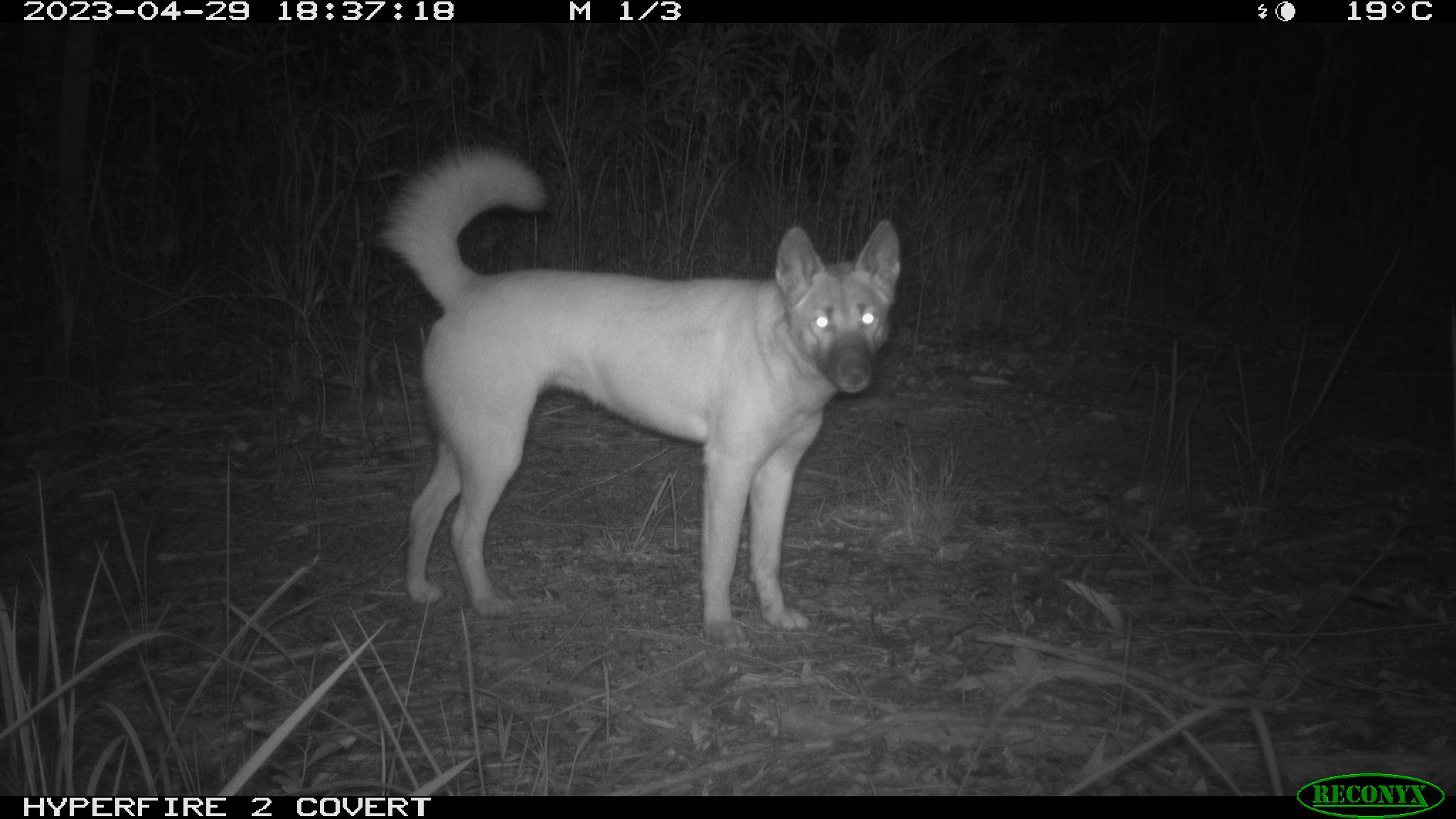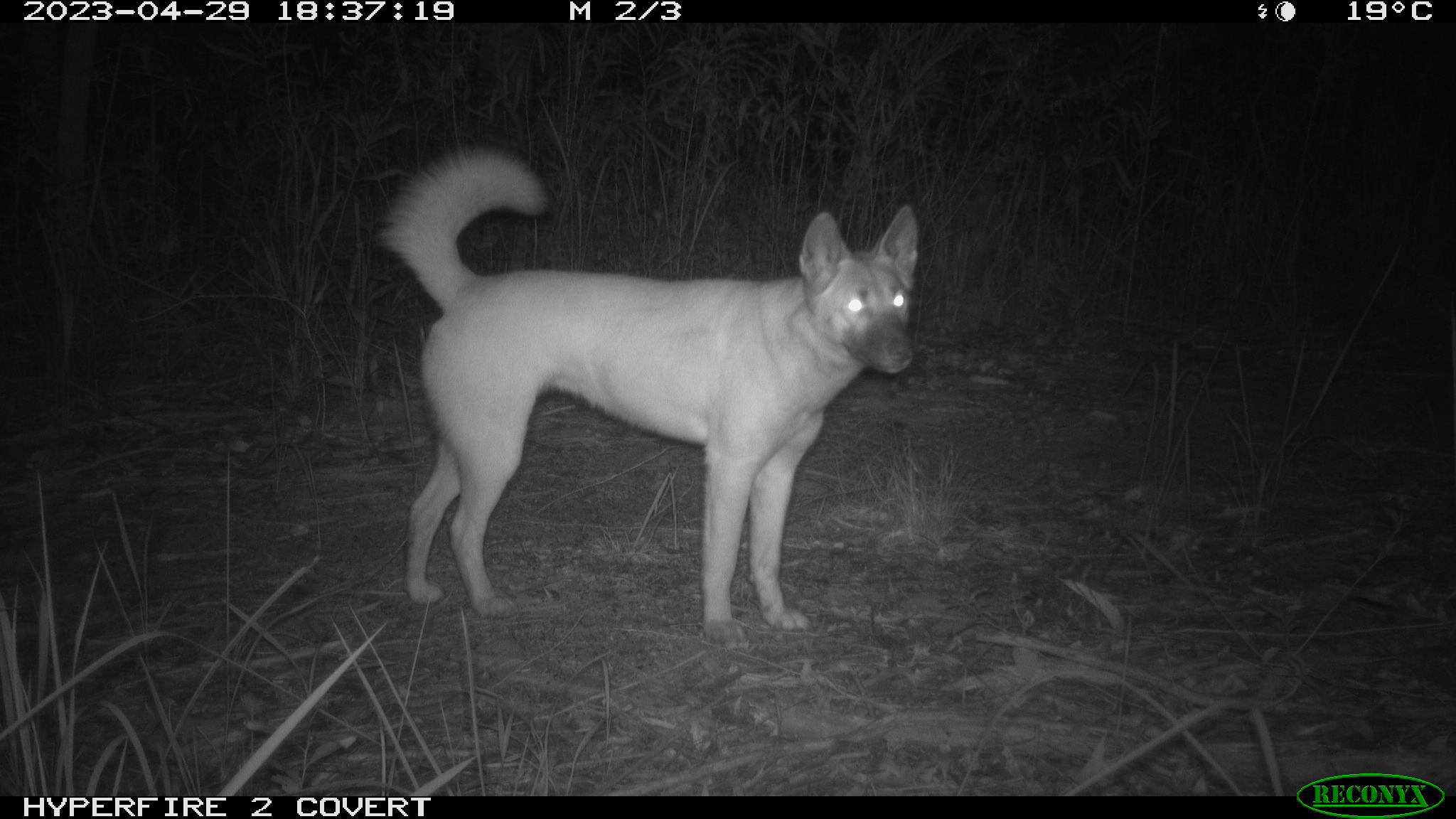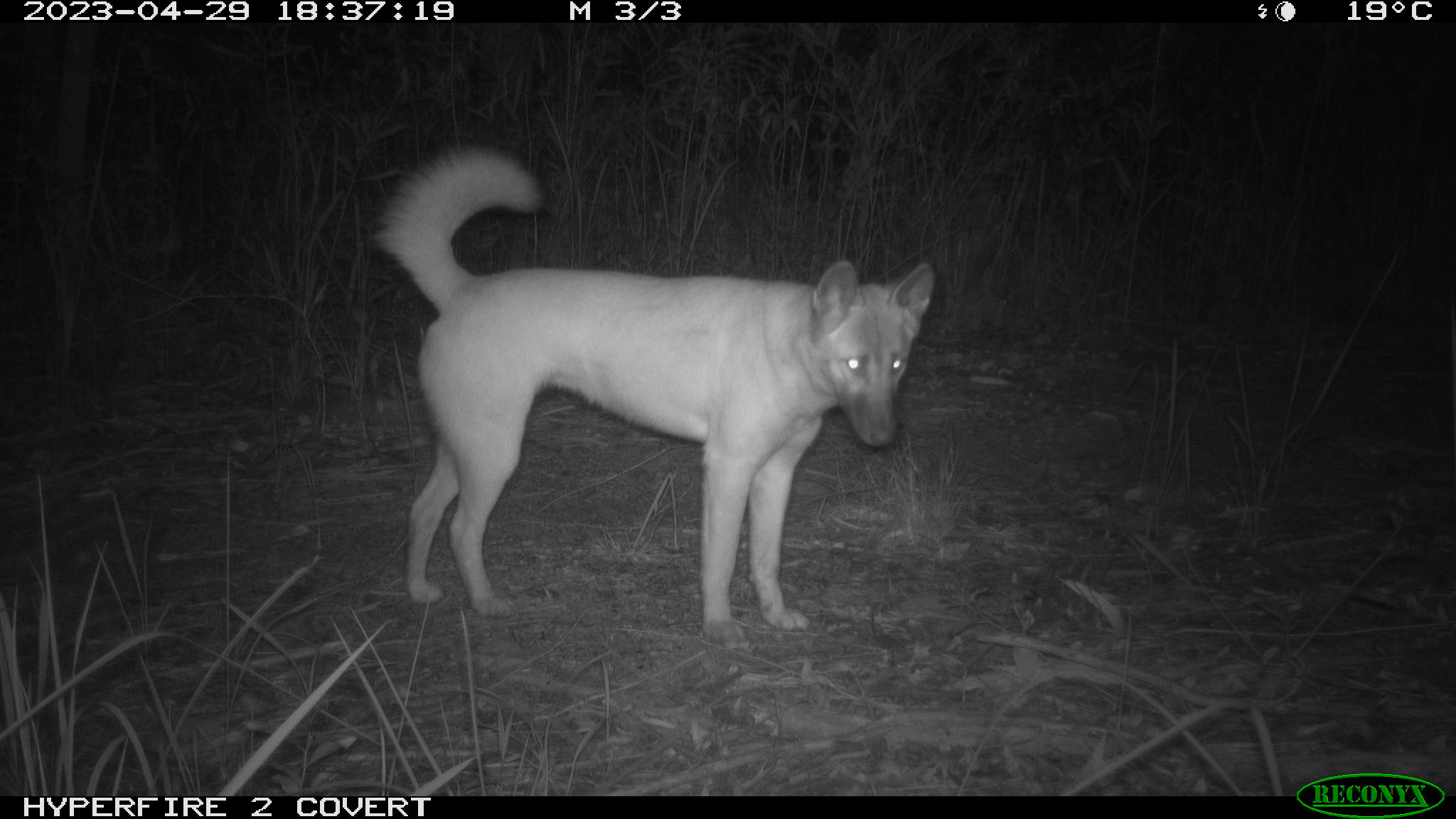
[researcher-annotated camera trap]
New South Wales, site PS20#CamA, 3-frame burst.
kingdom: Animalia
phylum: Chordata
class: Mammalia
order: Carnivora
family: Canidae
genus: Canis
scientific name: Canis familiaris dingo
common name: dingo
Dingo (Canis familiaris dingo).